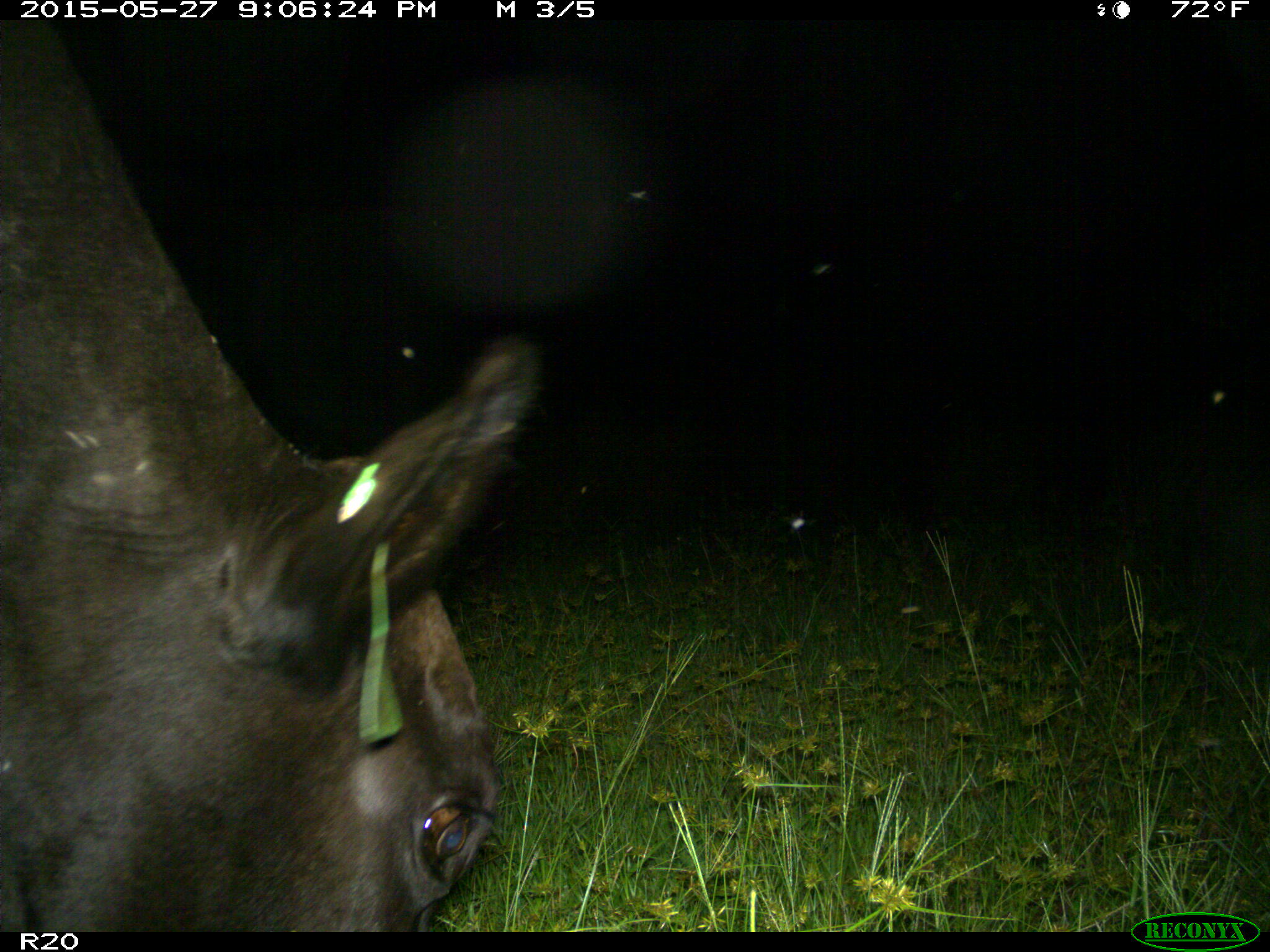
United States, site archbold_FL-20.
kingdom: Animalia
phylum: Chordata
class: Mammalia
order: Artiodactyla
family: Bovidae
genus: Bos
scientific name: Bos taurus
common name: domestic cow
Bos taurus (domestic cow).